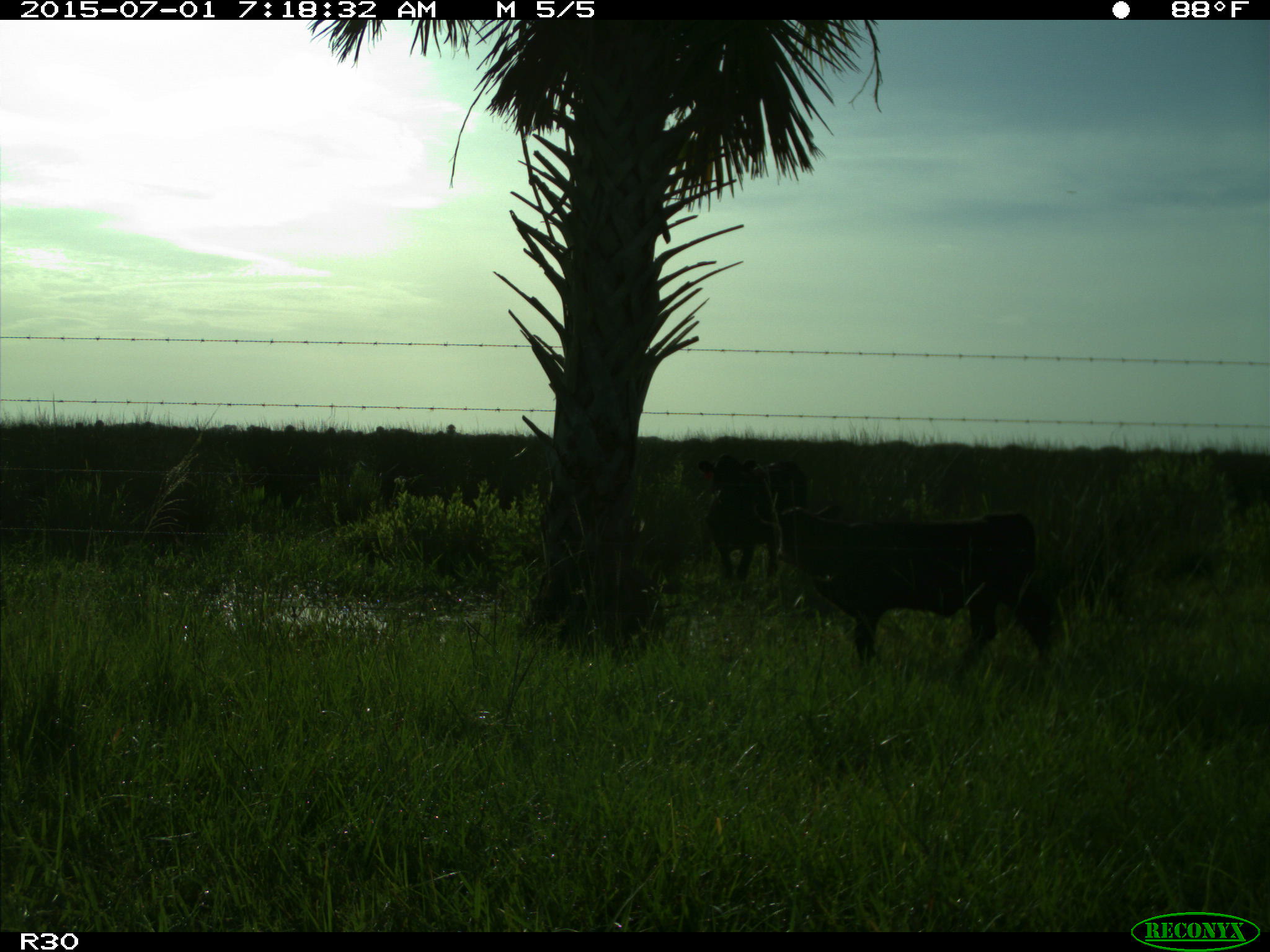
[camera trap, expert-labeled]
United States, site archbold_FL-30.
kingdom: Animalia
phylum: Chordata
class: Mammalia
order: Artiodactyla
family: Bovidae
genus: Bos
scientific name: Bos taurus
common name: domestic cow